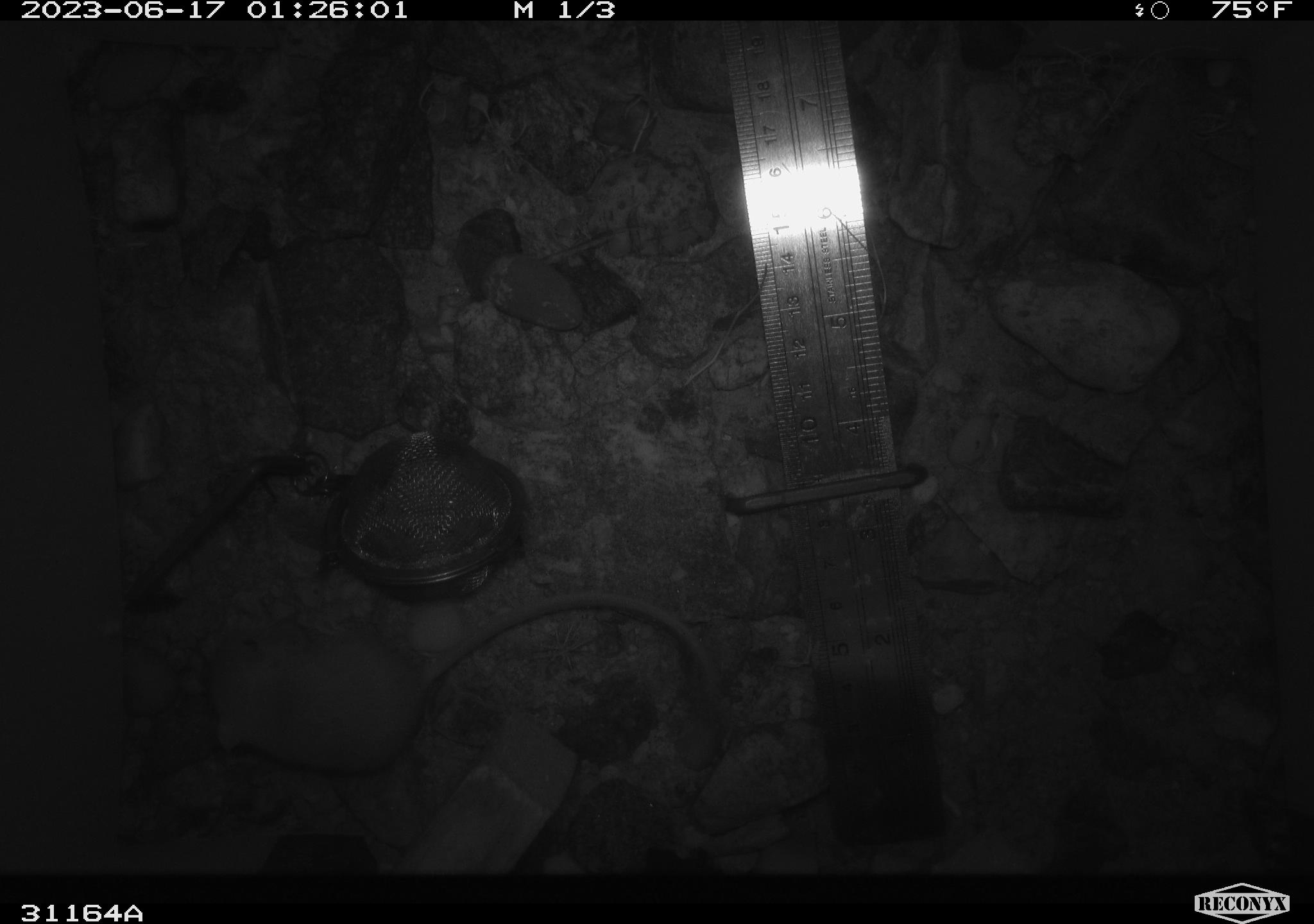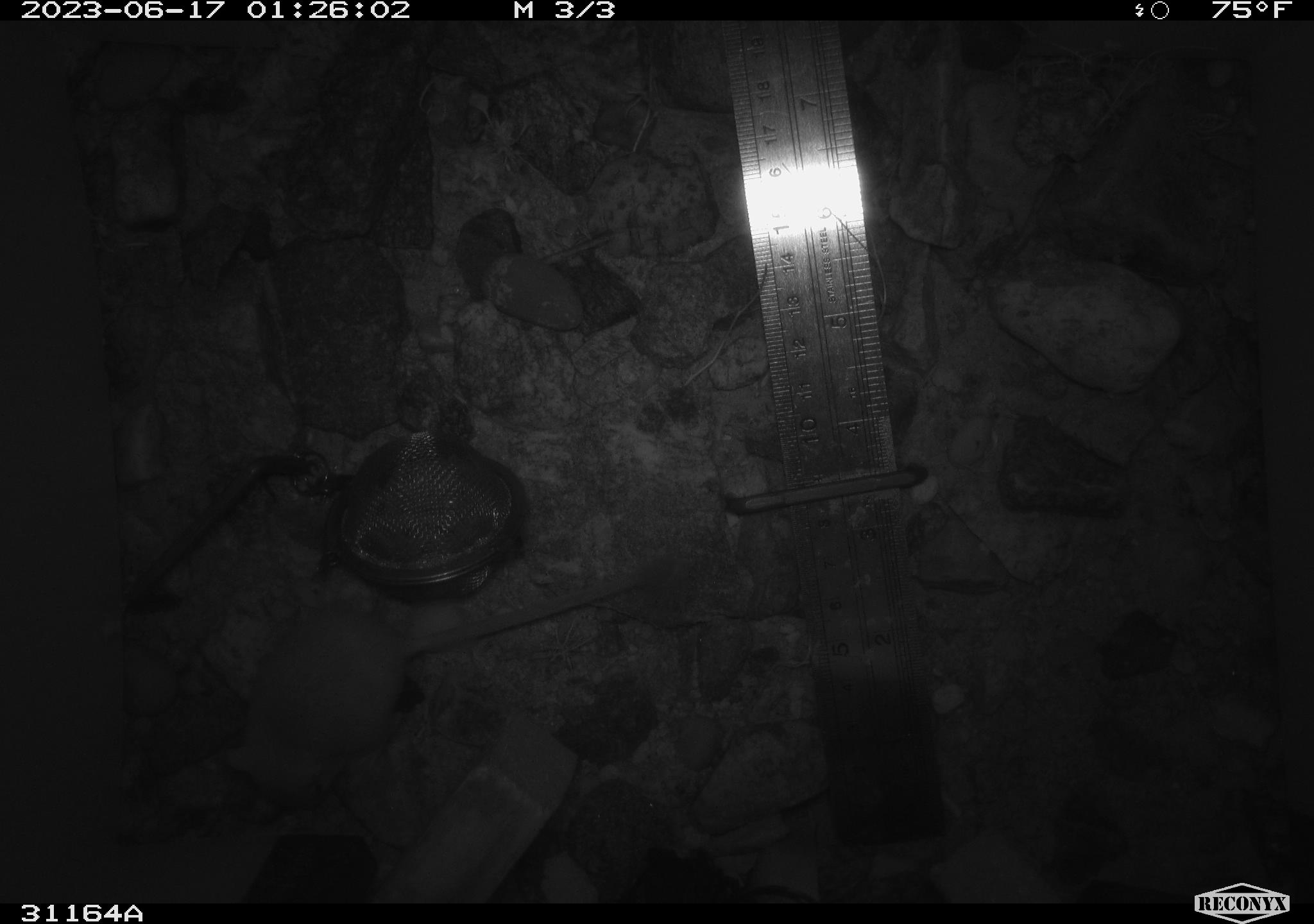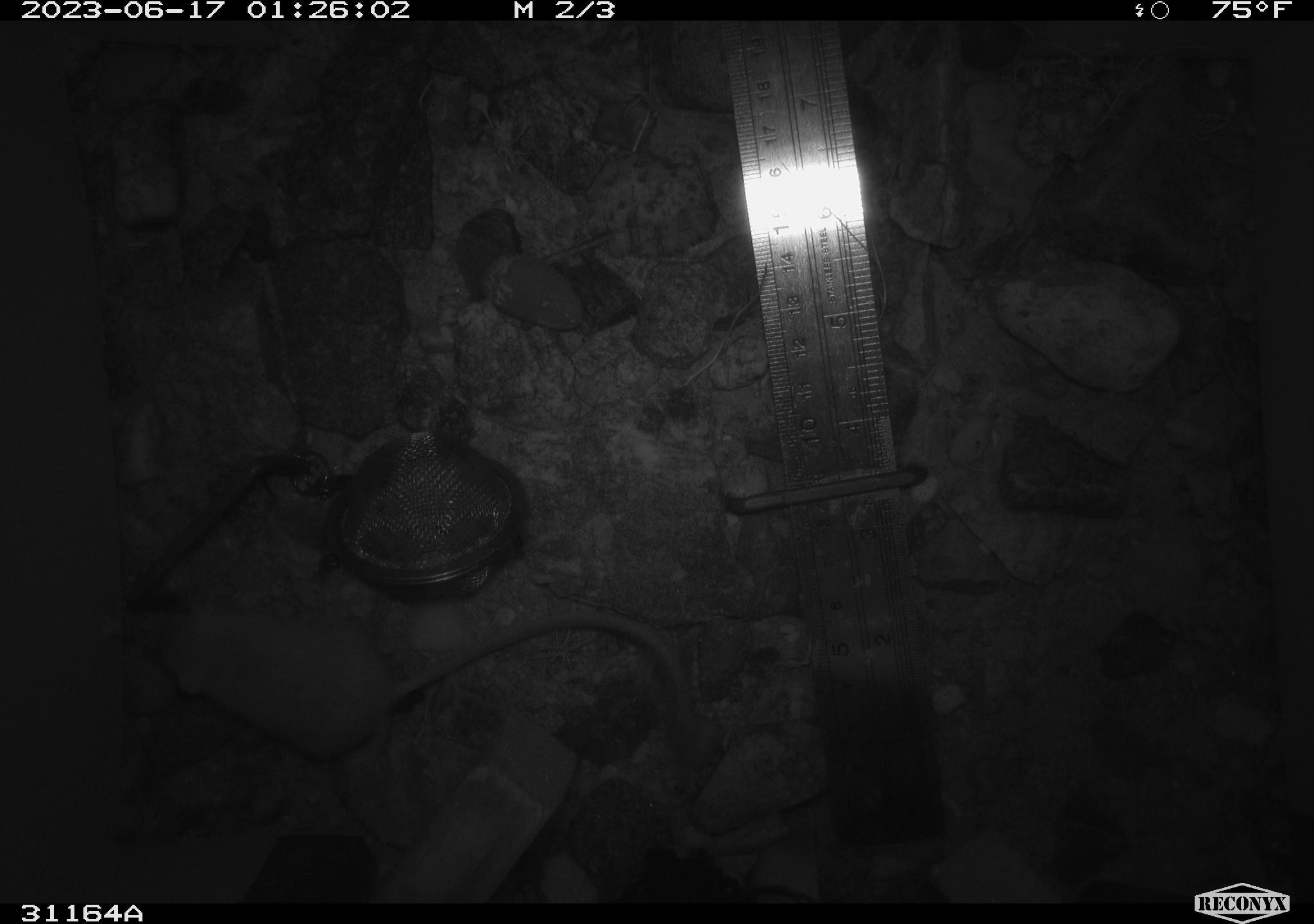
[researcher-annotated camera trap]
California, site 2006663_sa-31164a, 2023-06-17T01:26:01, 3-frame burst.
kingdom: Animalia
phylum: Chordata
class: Mammalia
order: Rodentia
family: Heteromyidae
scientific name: Heteromyidae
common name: kangaroo rats and pocket mice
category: heteromyidae family